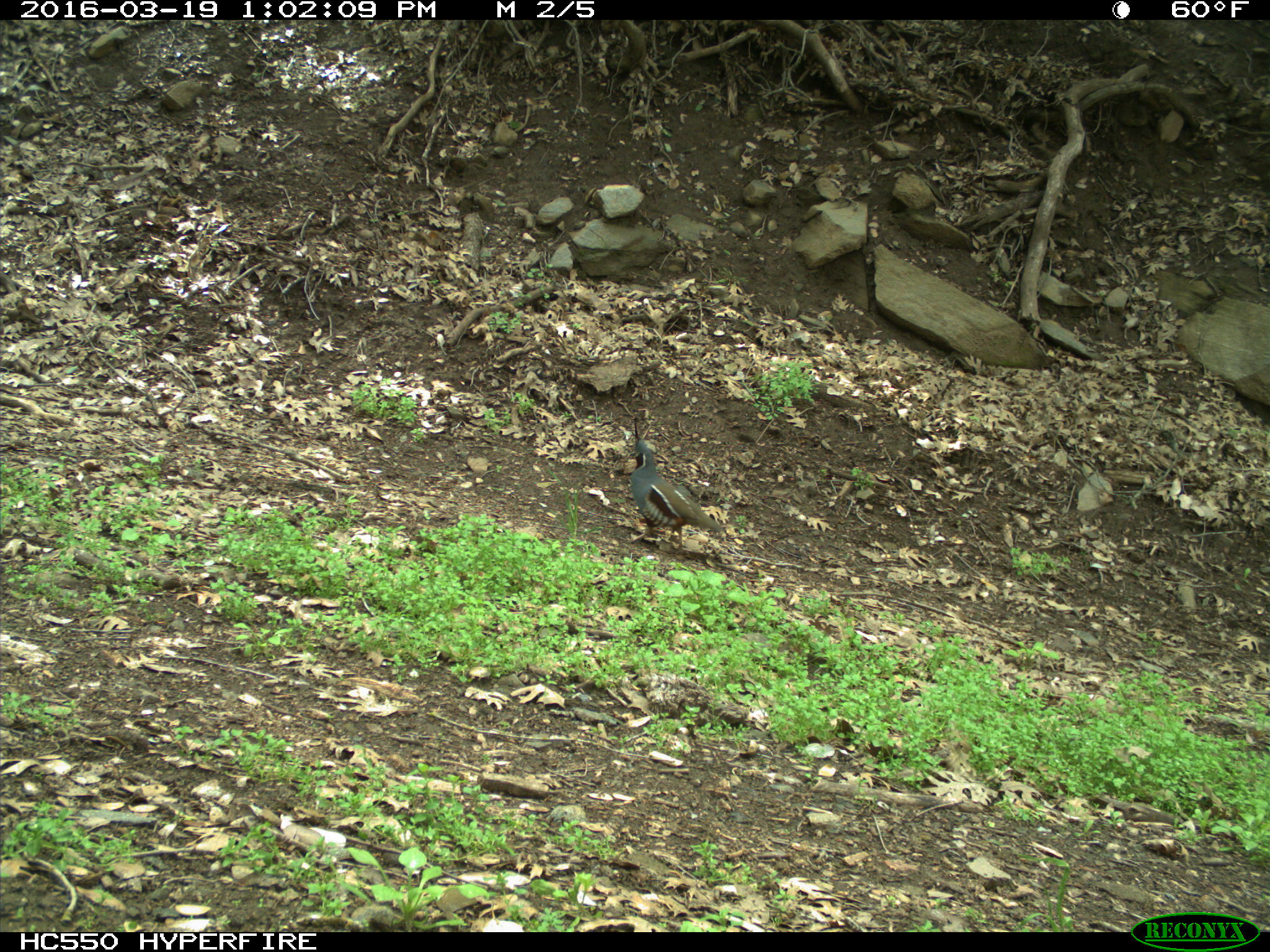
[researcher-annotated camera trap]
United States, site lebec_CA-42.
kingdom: Animalia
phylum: Chordata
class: Aves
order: Galliformes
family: Odontophoridae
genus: Callipepla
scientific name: Callipepla californica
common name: california quail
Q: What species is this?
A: Callipepla californica (california quail).